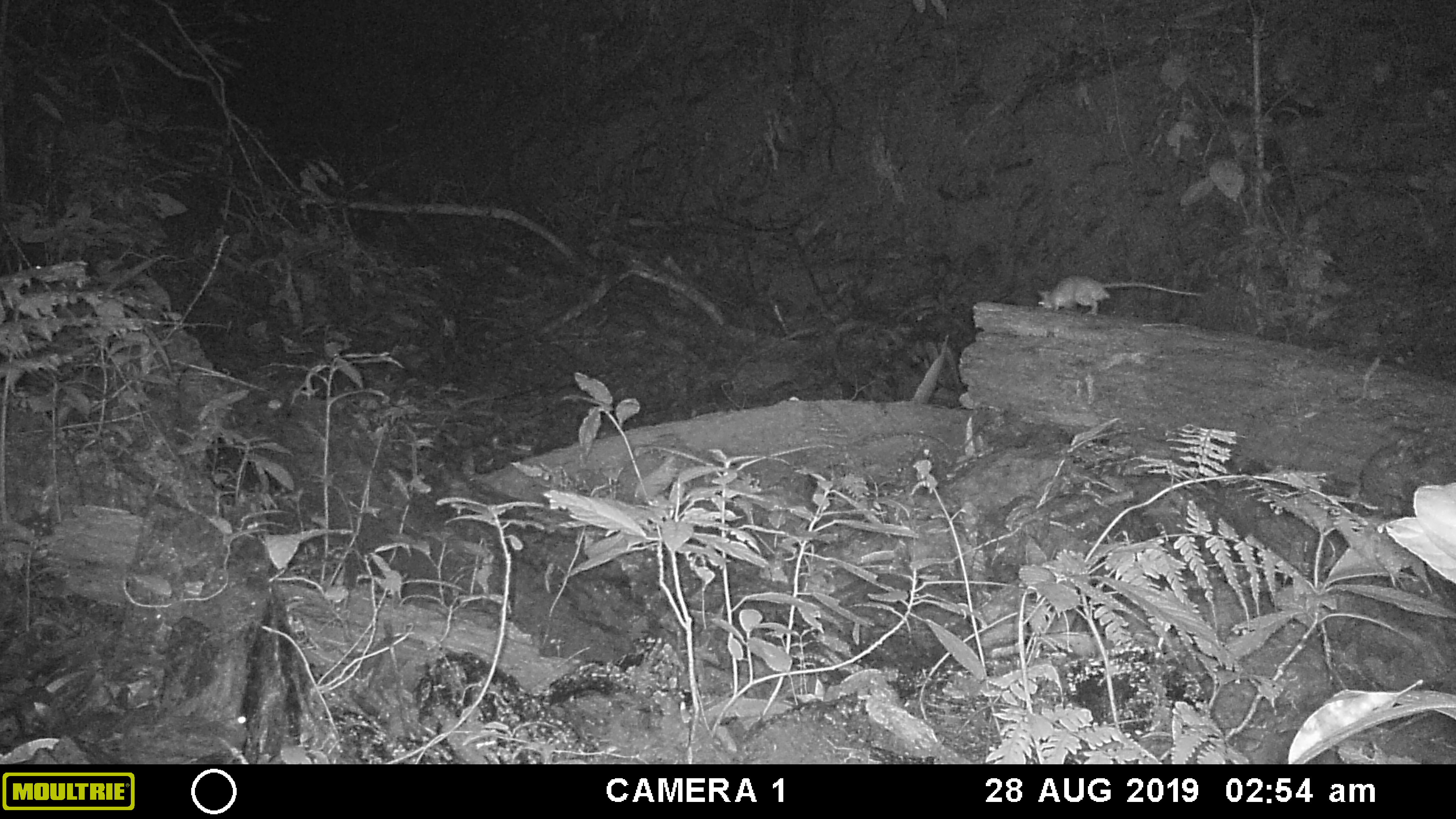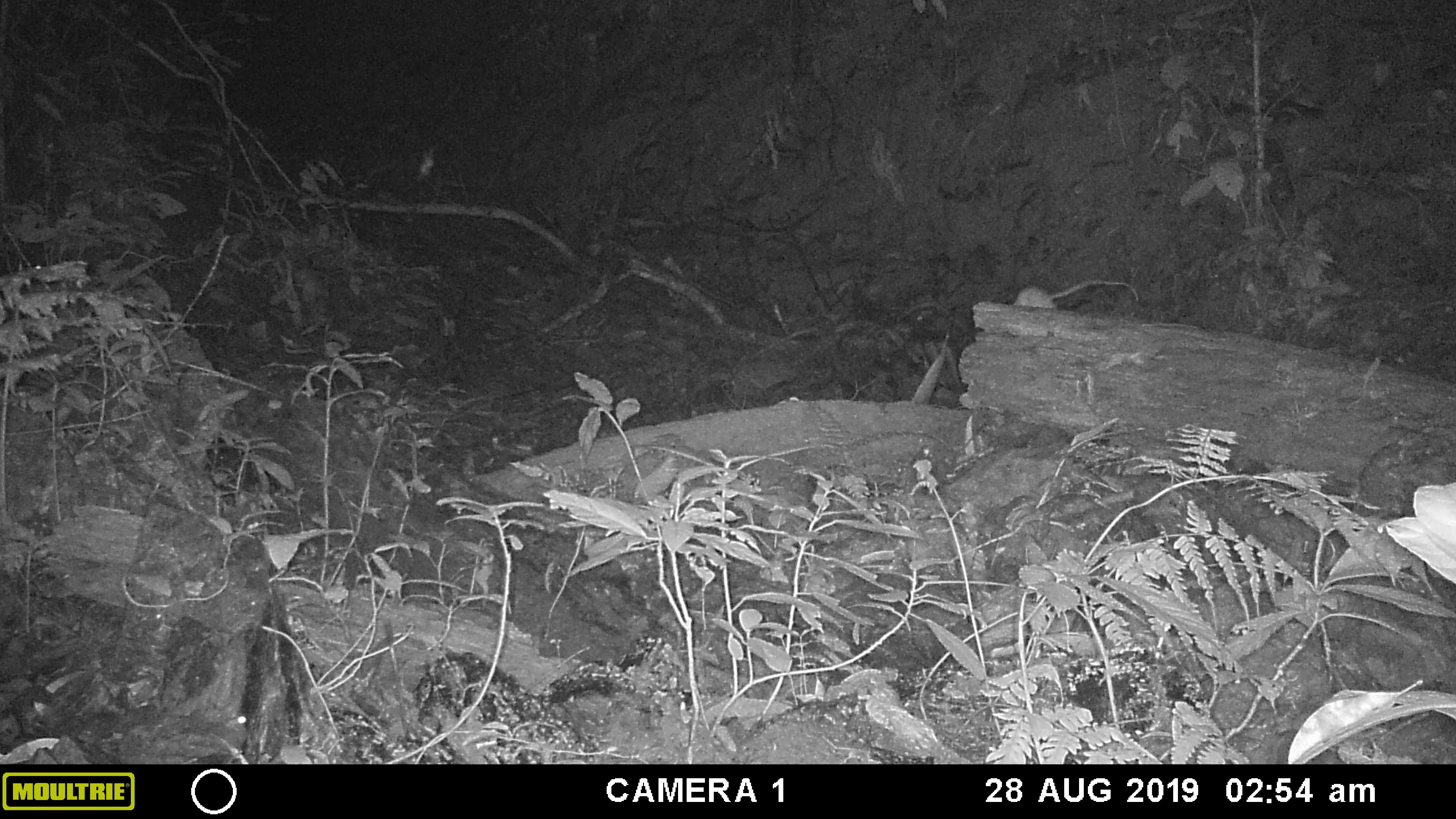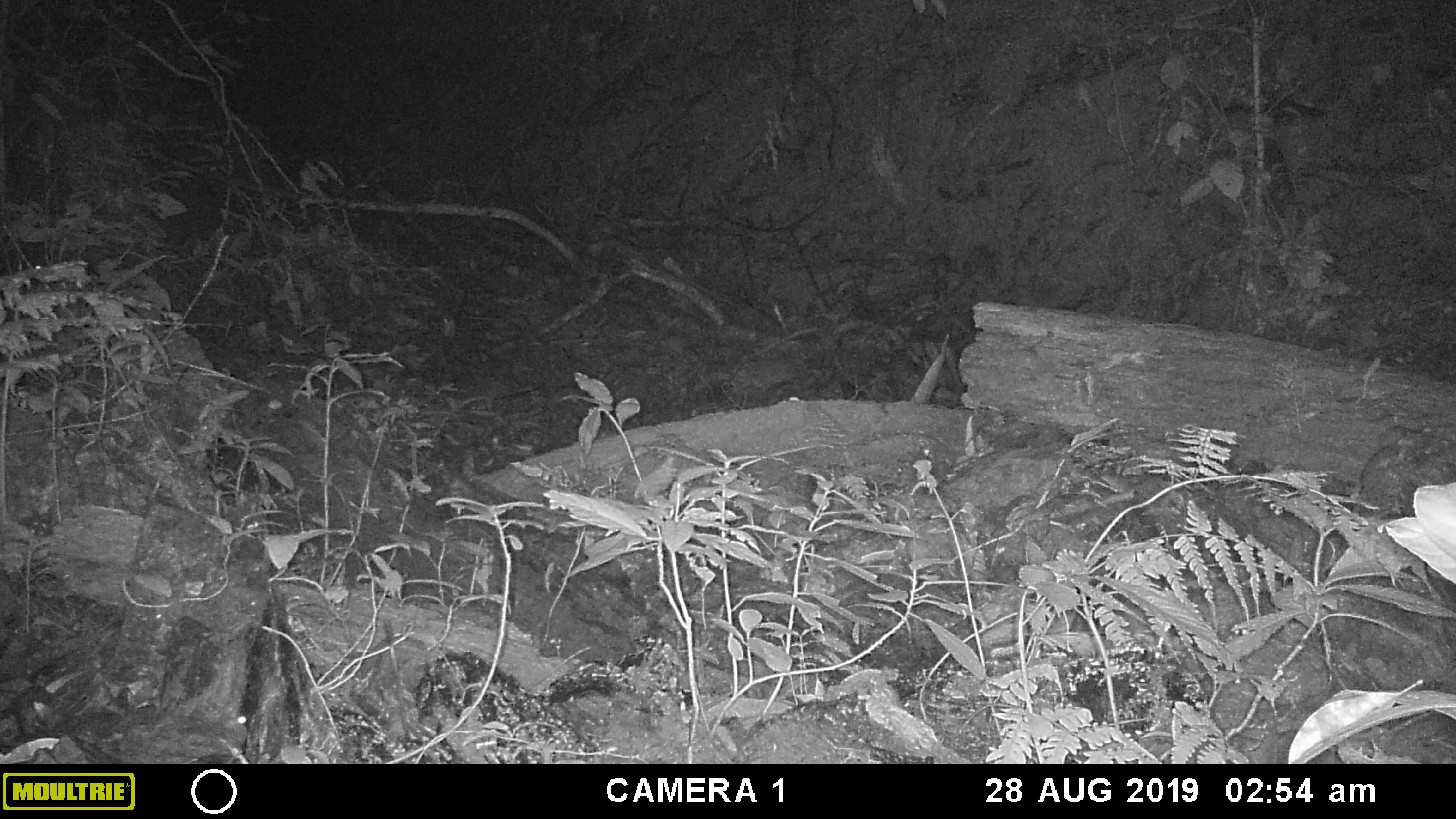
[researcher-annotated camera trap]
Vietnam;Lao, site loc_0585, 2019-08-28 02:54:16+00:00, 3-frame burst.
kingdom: Animalia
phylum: Chordata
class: Mammalia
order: Rodentia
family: Muridae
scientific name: Muridae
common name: old-world mice and rats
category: unidentified murid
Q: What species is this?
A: Unidentified murid (old-world mice and rats) (Muridae).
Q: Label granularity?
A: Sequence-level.